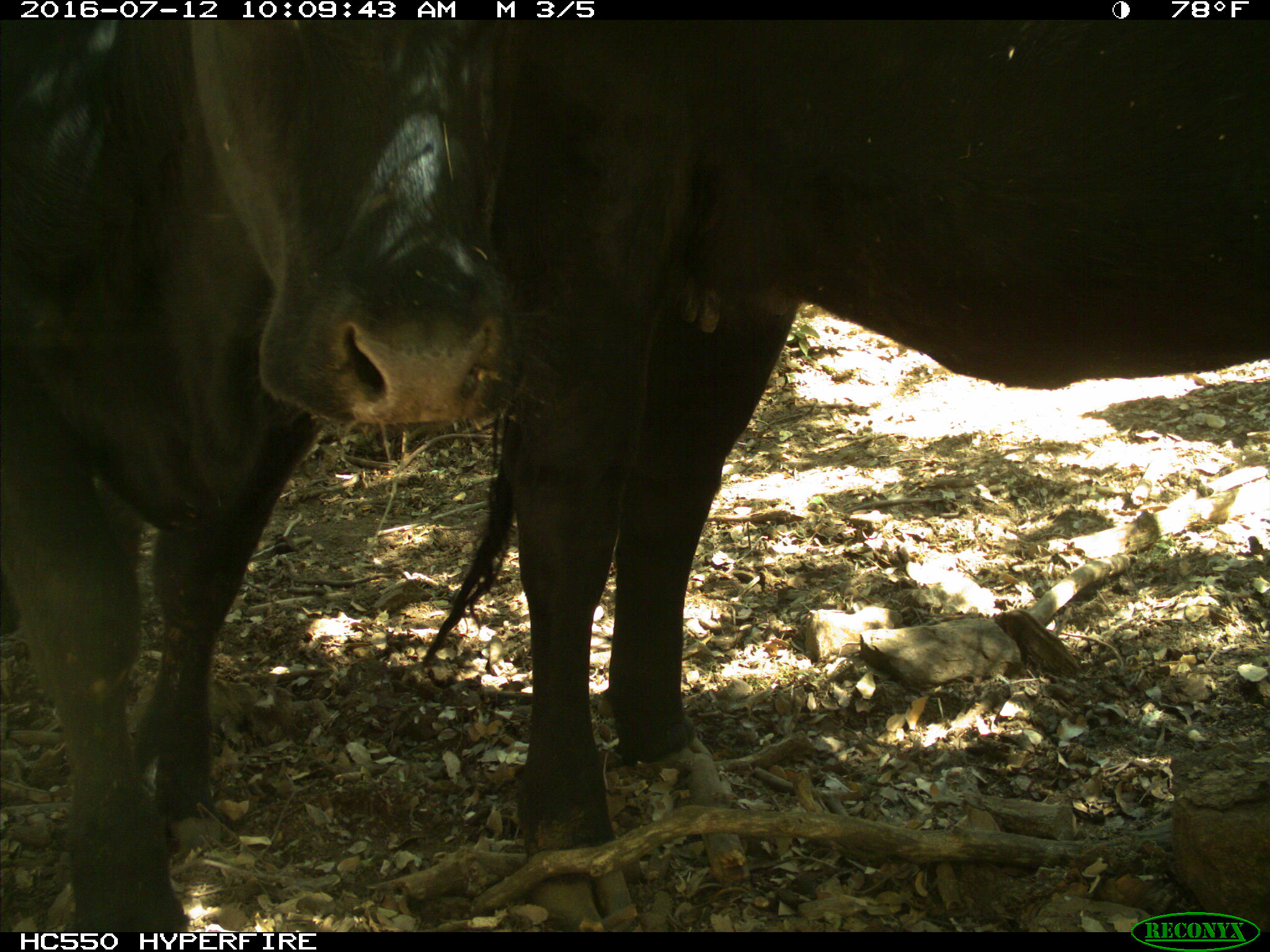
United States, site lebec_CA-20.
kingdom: Animalia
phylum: Chordata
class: Mammalia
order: Artiodactyla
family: Bovidae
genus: Bos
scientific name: Bos taurus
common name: domestic cow